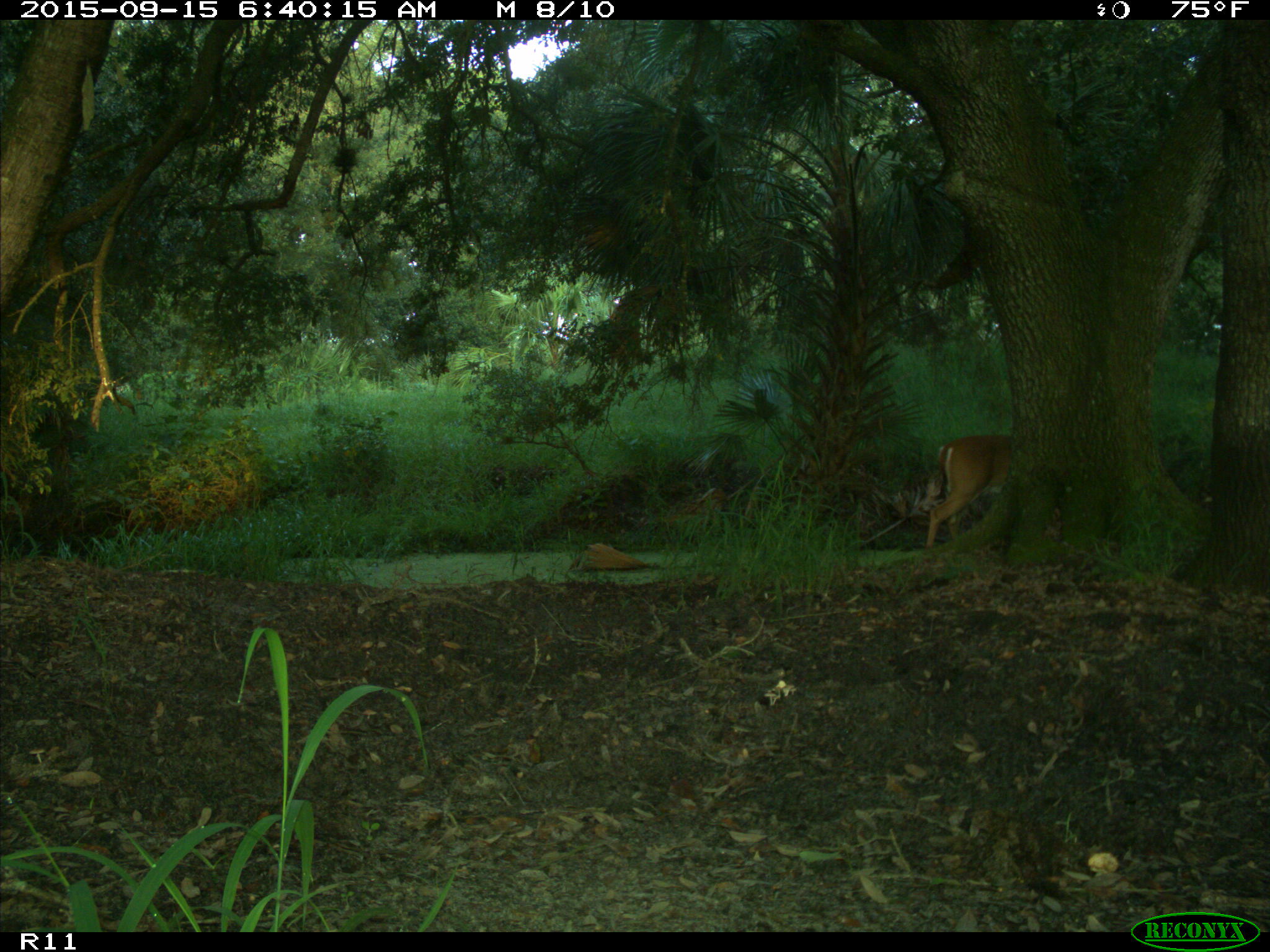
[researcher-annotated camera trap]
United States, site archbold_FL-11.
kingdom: Animalia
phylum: Chordata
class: Mammalia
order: Artiodactyla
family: Cervidae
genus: Odocoileus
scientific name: Odocoileus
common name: deer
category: unidentified deer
Unidentified deer (deer) (Odocoileus).